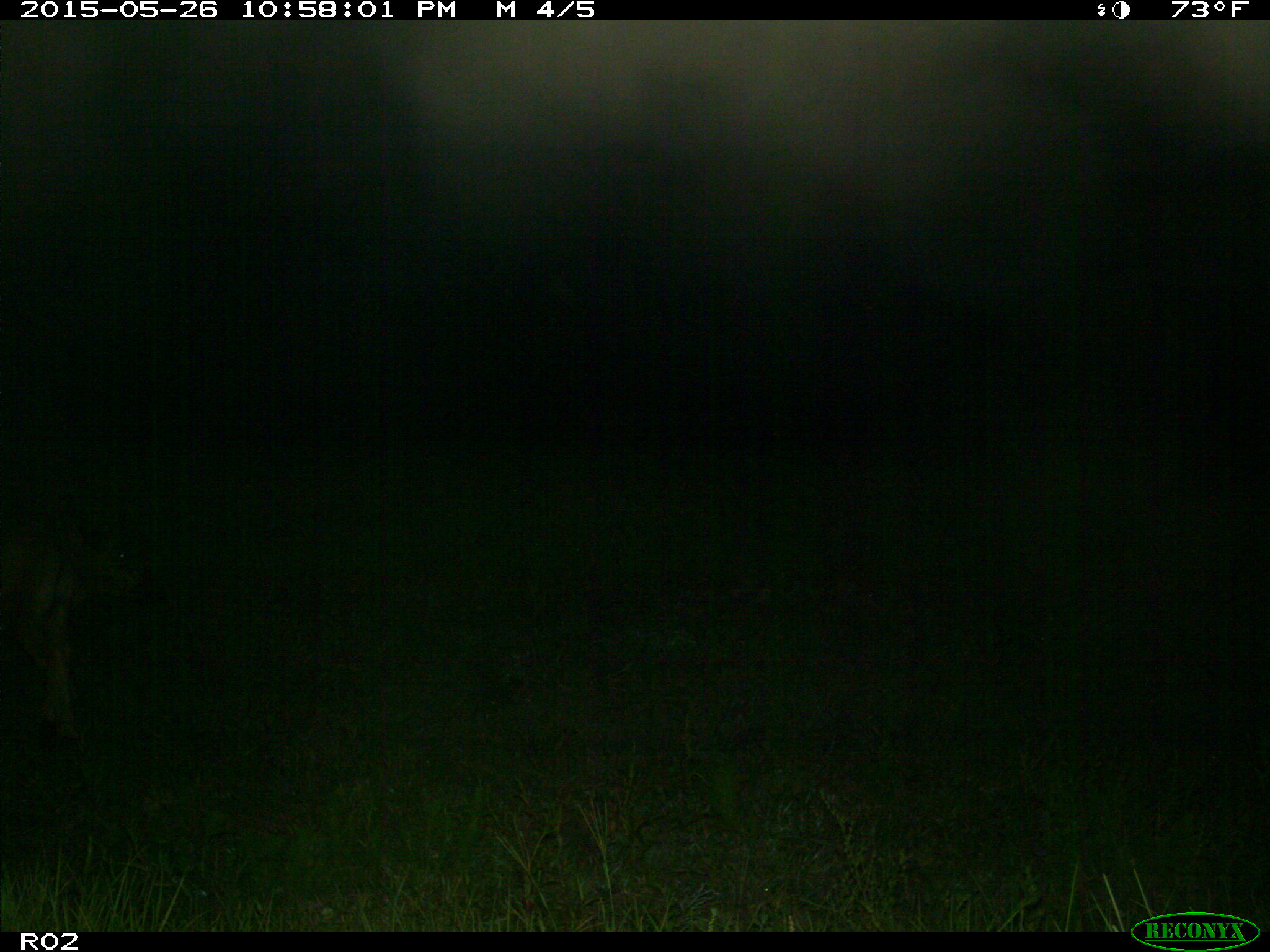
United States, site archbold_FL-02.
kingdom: Animalia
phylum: Chordata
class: Mammalia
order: Artiodactyla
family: Bovidae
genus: Bos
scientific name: Bos taurus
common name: domestic cow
Bos taurus (domestic cow).